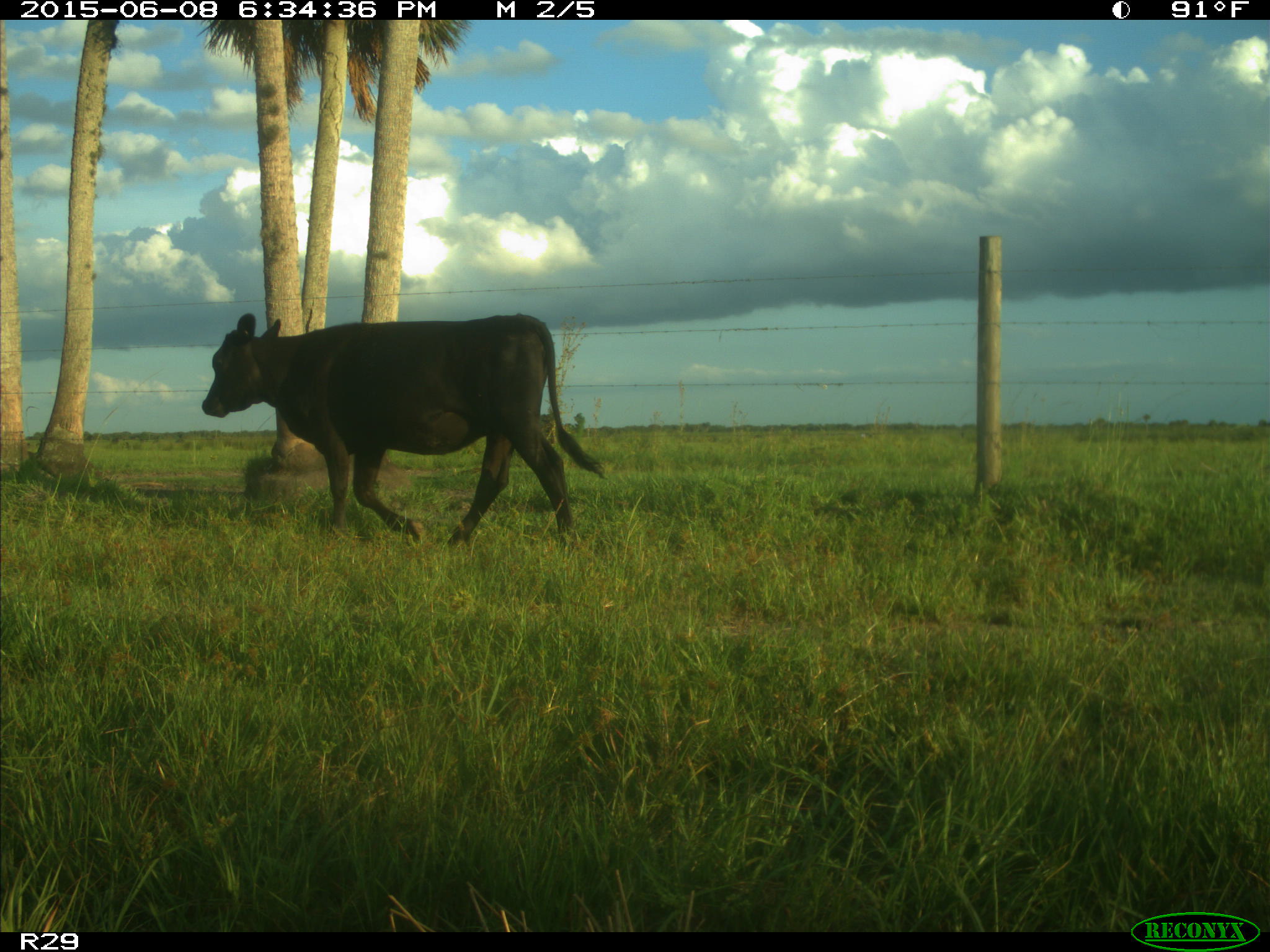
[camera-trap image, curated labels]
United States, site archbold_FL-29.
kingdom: Animalia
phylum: Chordata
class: Mammalia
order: Artiodactyla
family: Bovidae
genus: Bos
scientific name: Bos taurus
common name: domestic cow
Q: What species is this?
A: Bos taurus (domestic cow).